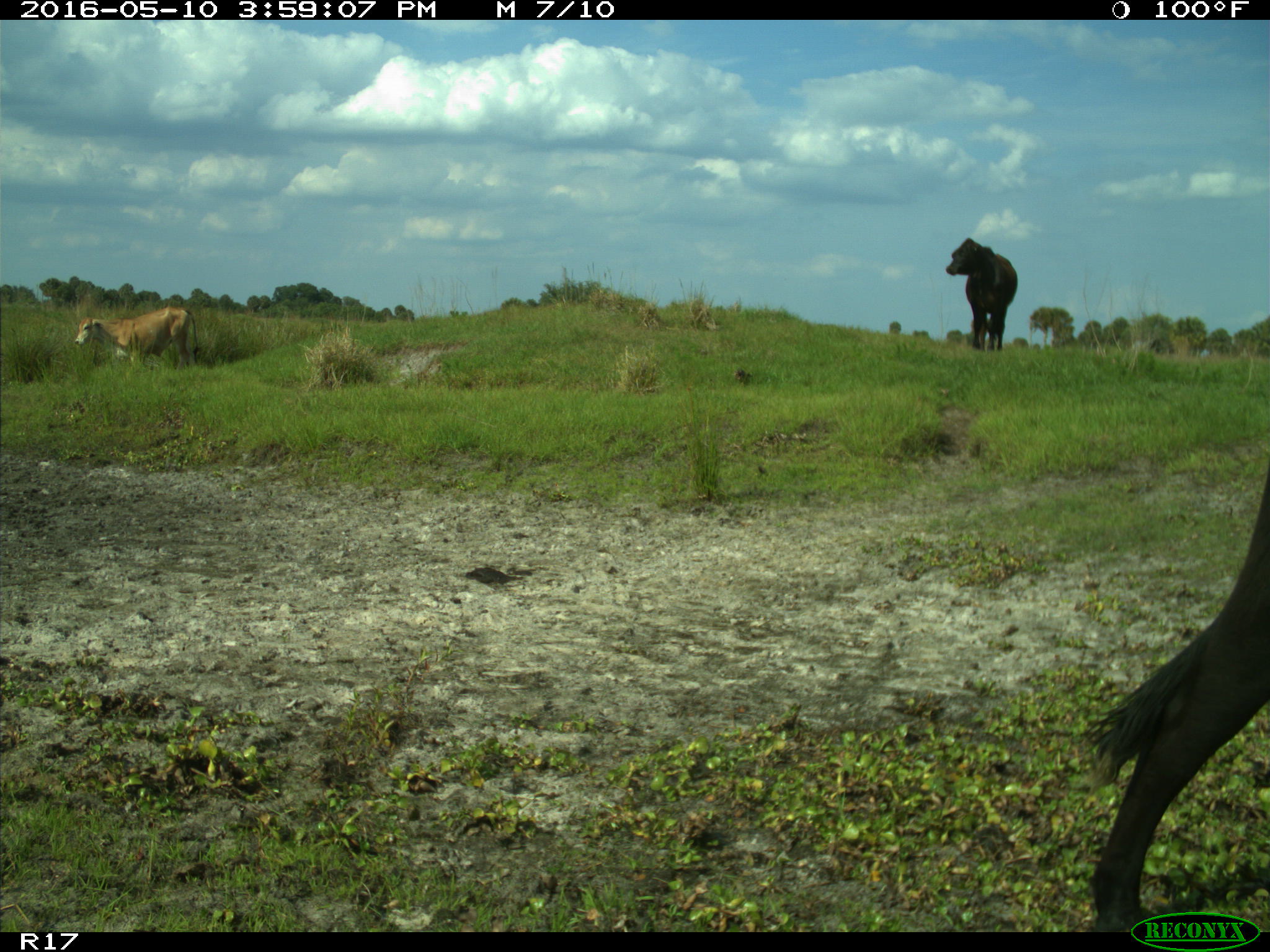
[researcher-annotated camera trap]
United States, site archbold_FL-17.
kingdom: Animalia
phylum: Chordata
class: Mammalia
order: Artiodactyla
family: Bovidae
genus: Bos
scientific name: Bos taurus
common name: domestic cow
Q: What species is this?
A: Bos taurus (domestic cow).